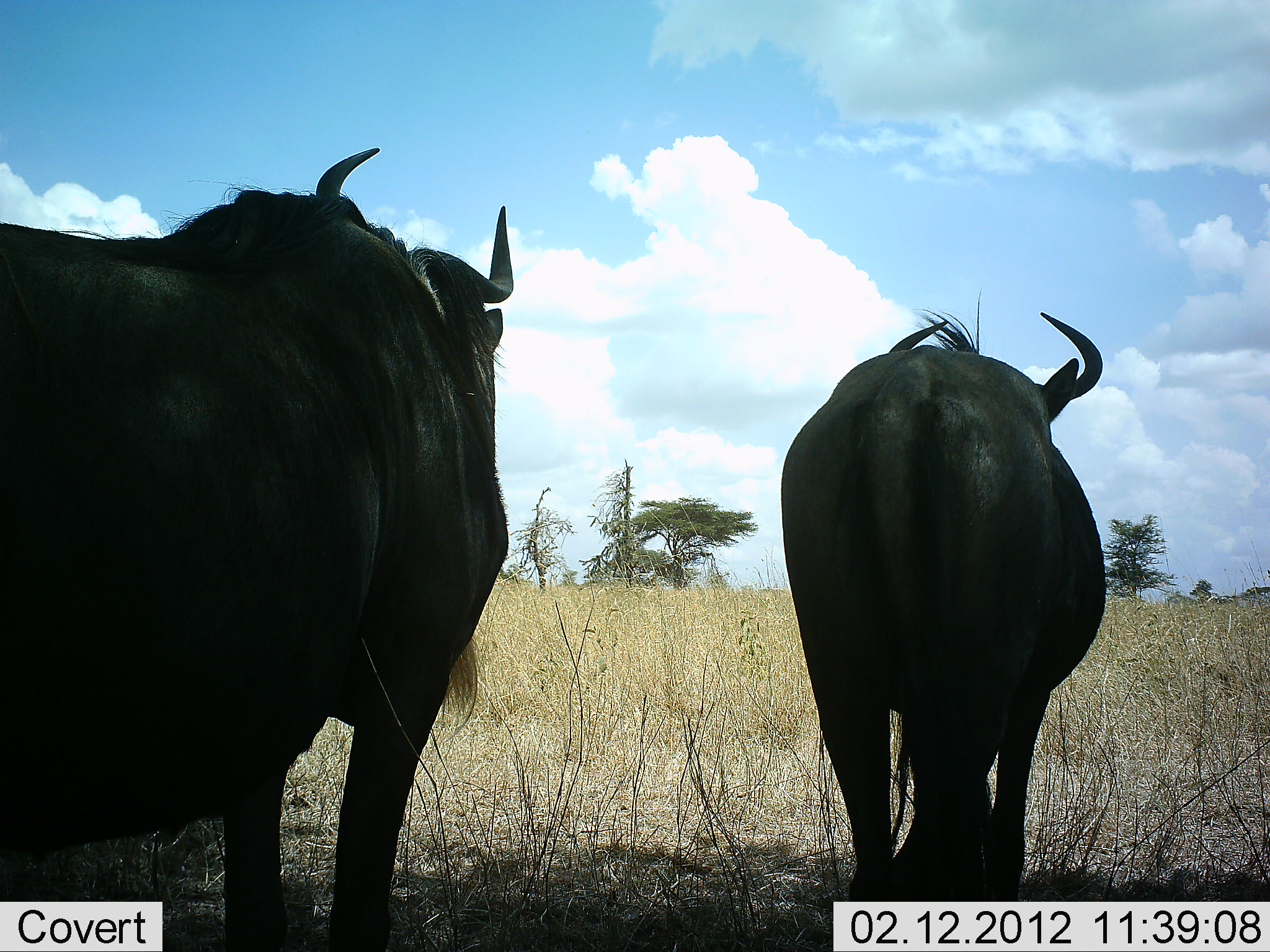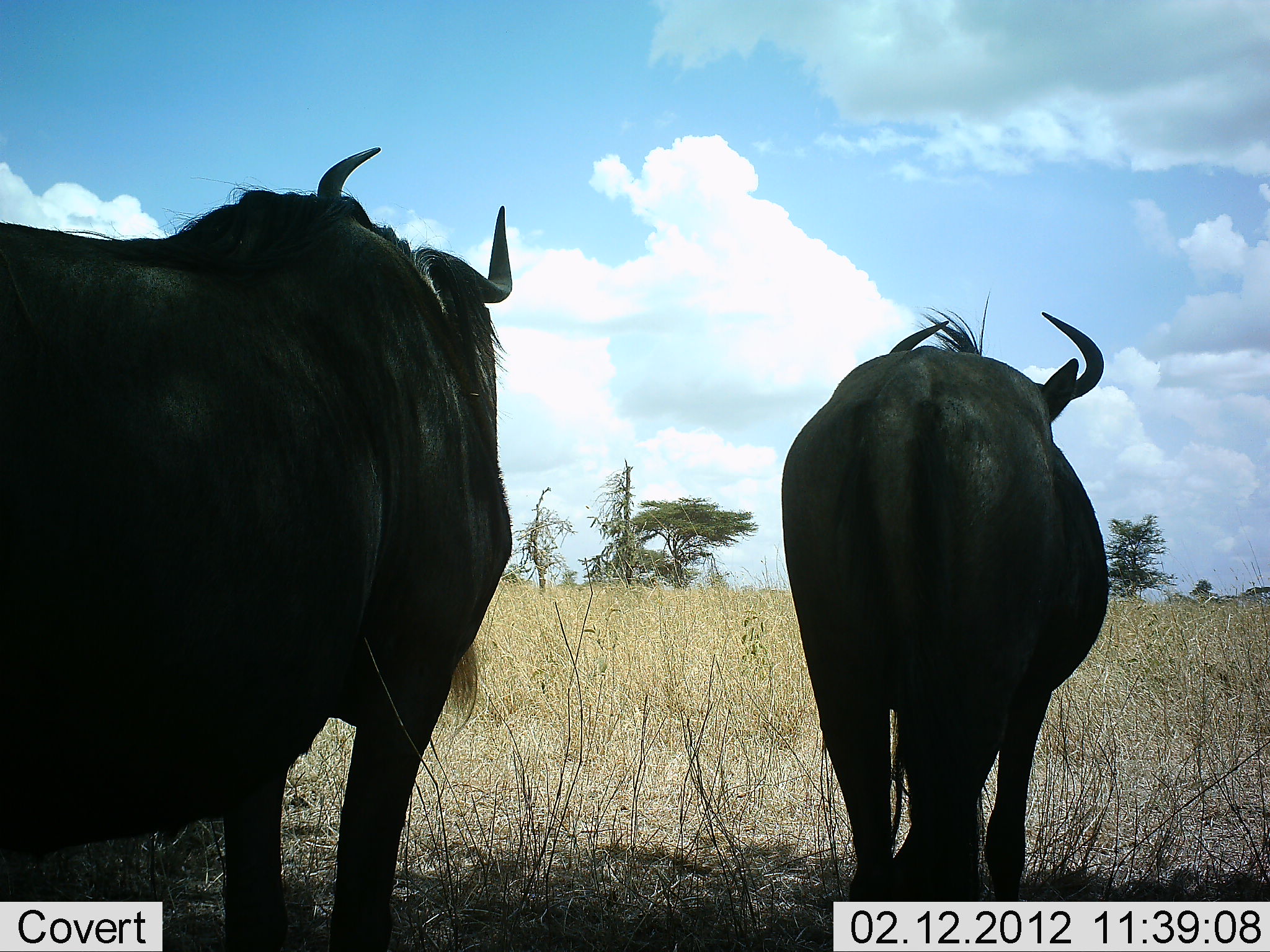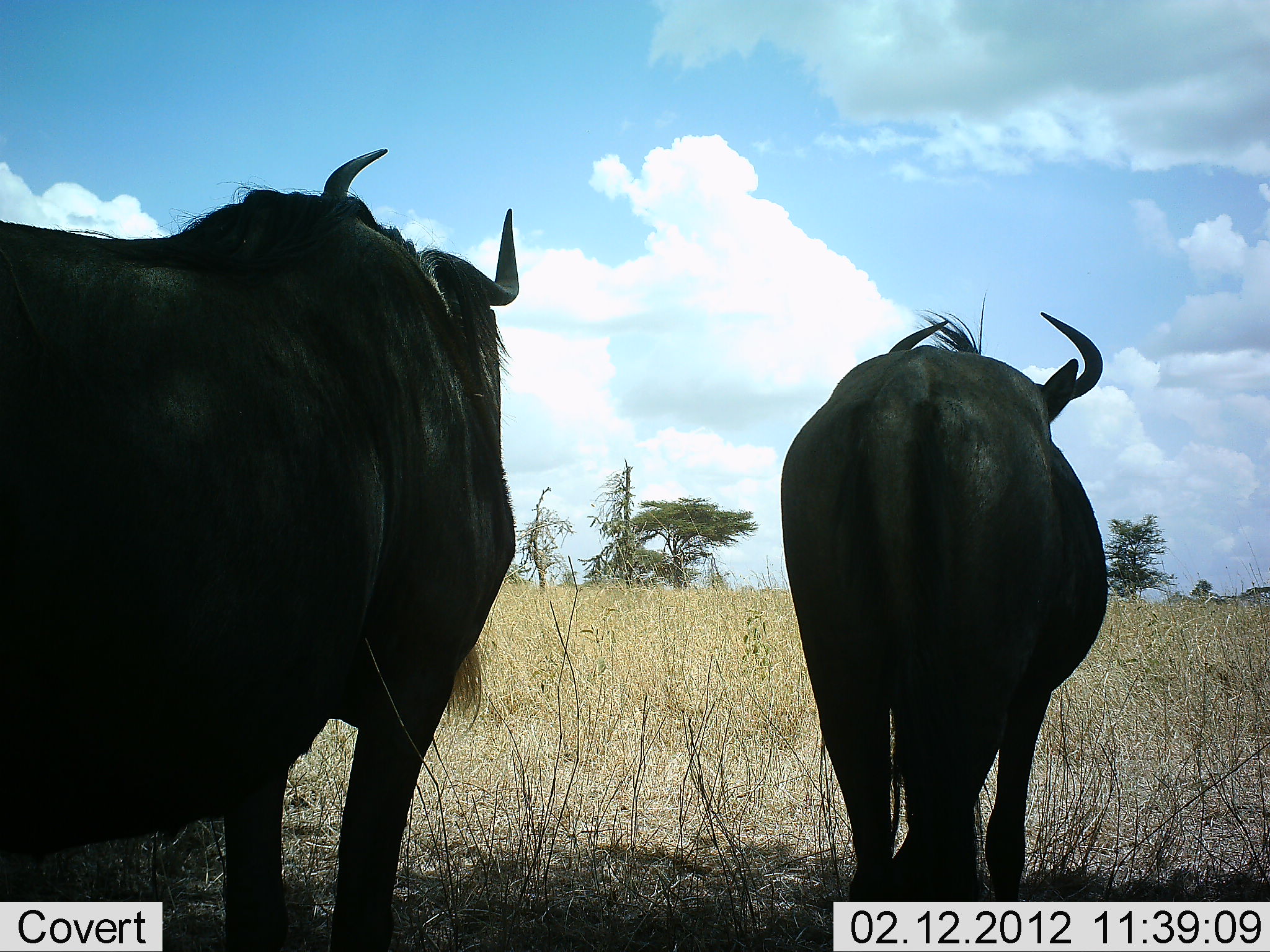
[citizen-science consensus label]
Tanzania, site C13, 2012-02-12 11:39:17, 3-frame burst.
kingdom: Animalia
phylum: Chordata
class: Mammalia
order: Artiodactyla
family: Bovidae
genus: Connochaetes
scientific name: Connochaetes taurinus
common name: blue wildebeest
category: wildebeest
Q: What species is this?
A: Wildebeest (blue wildebeest) (Connochaetes taurinus).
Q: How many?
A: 2.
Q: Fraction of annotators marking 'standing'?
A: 100%.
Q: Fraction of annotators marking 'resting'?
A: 0%.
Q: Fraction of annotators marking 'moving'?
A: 0%.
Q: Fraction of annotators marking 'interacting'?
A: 0%.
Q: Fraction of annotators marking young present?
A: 0%.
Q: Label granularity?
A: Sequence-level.